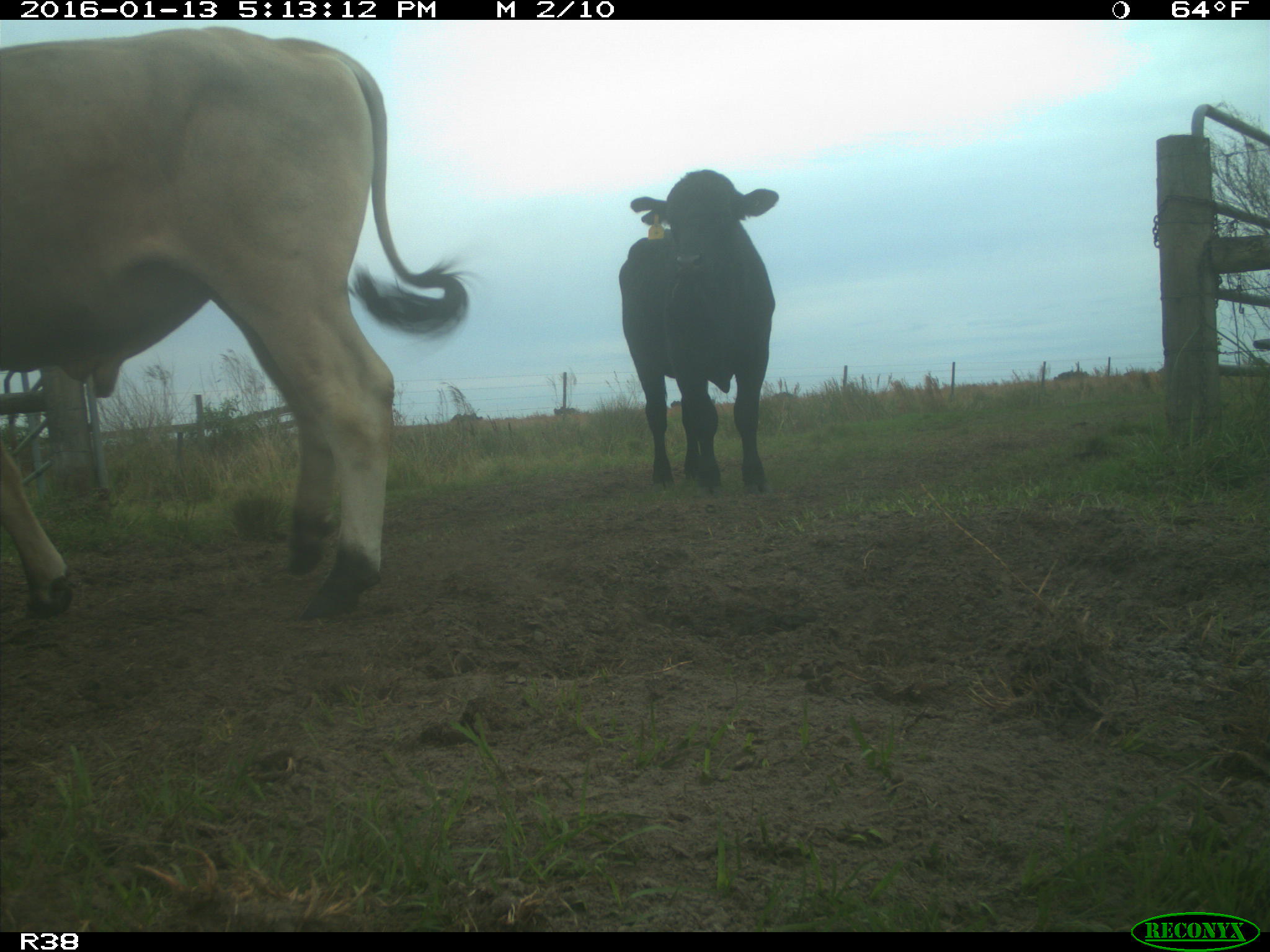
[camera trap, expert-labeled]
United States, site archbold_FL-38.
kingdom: Animalia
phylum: Chordata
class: Mammalia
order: Artiodactyla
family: Bovidae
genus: Bos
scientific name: Bos taurus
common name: domestic cow